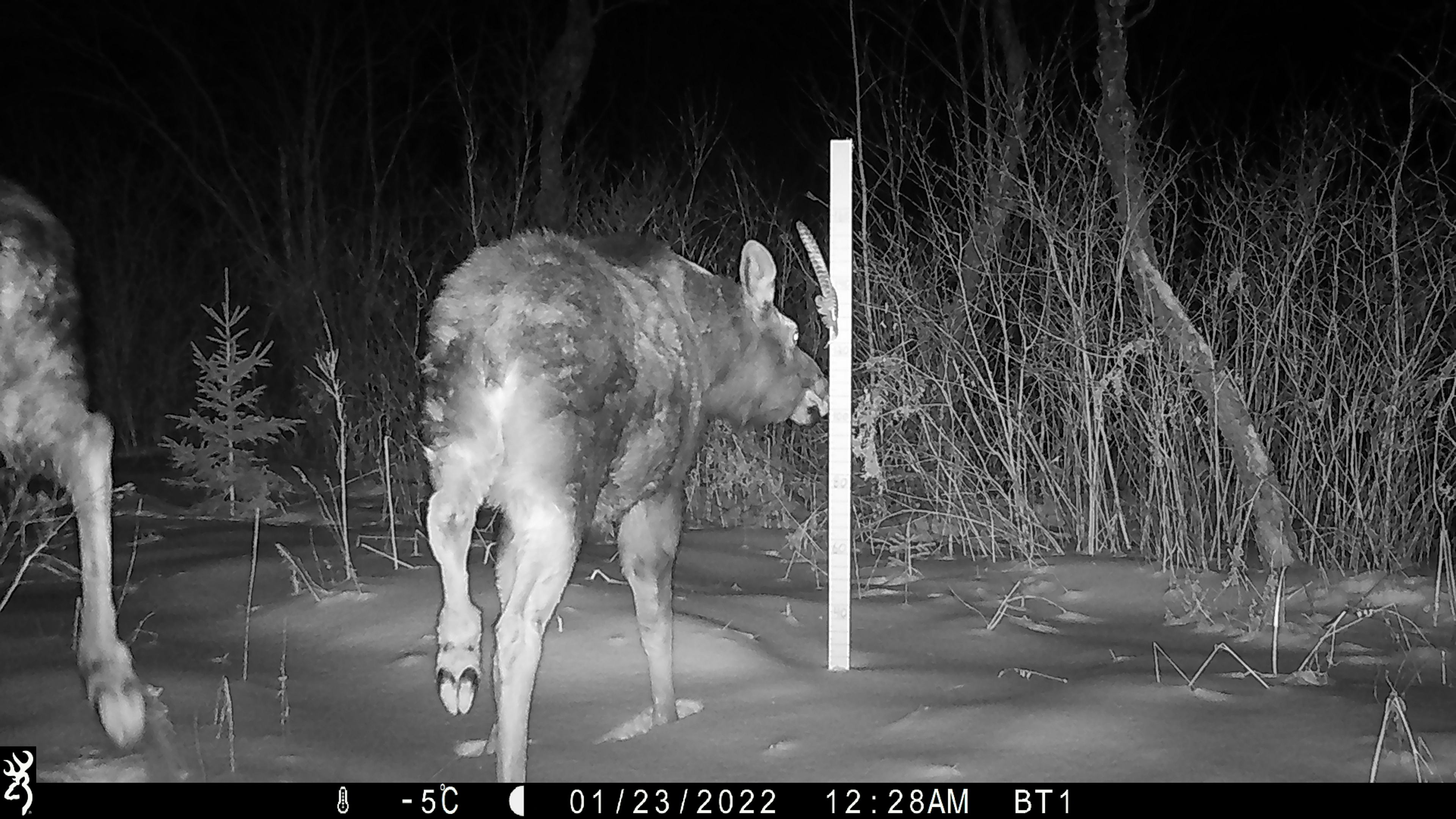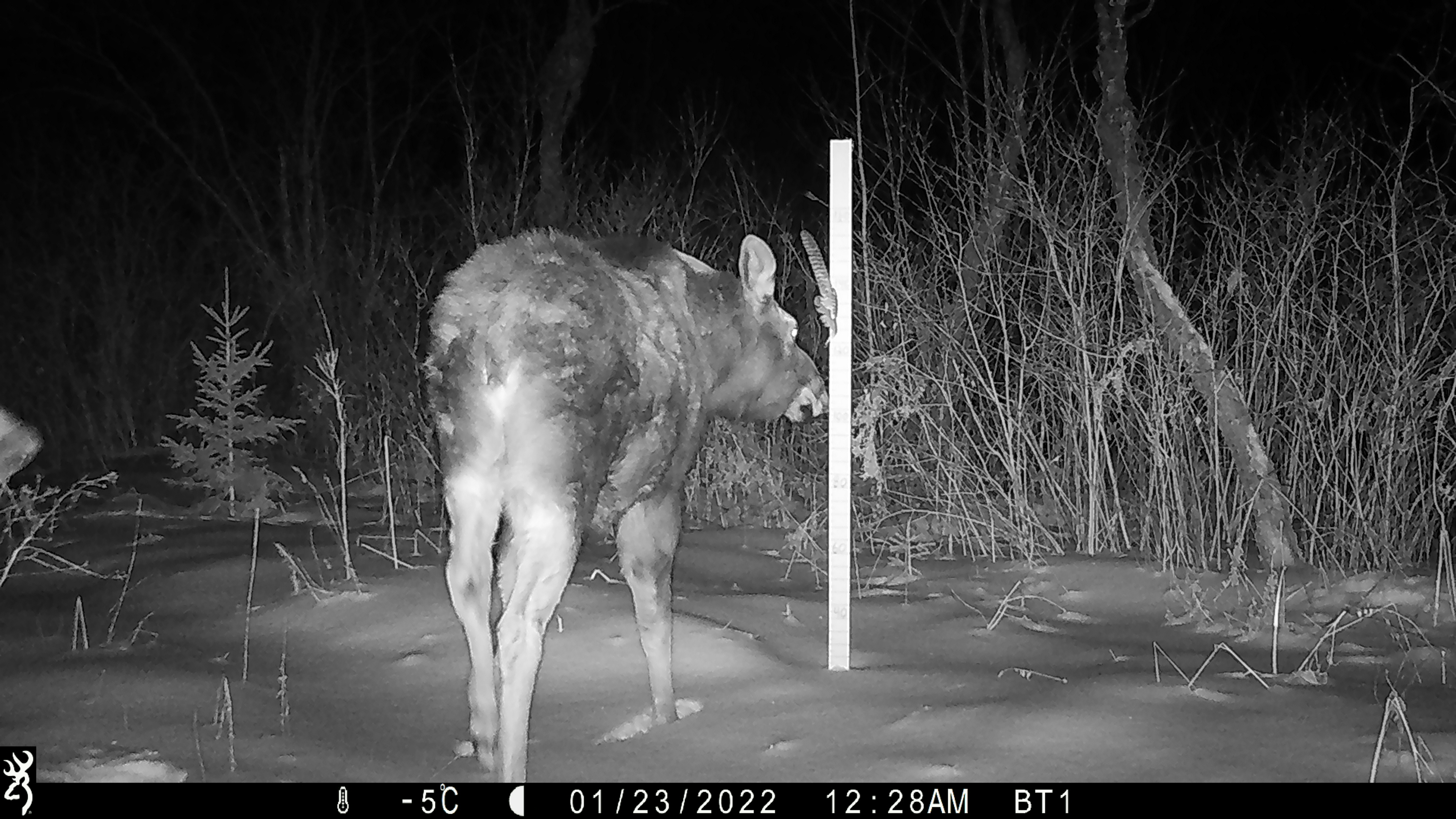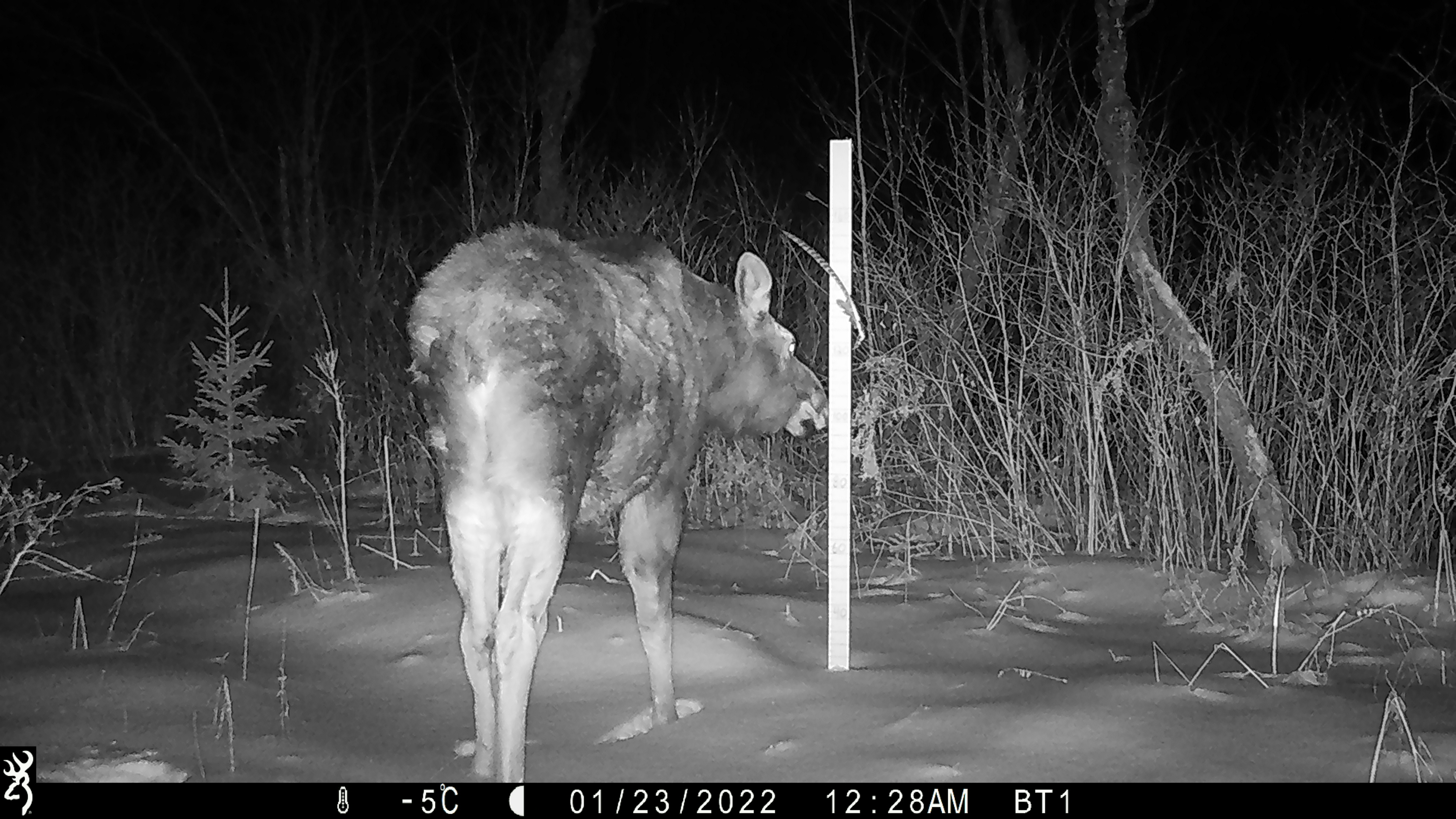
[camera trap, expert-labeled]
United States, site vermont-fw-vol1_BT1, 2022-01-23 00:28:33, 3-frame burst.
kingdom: Animalia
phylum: Chordata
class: Mammalia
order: Artiodactyla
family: Cervidae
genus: Alces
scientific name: Alces alces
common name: moose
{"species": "moose (Alces alces)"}